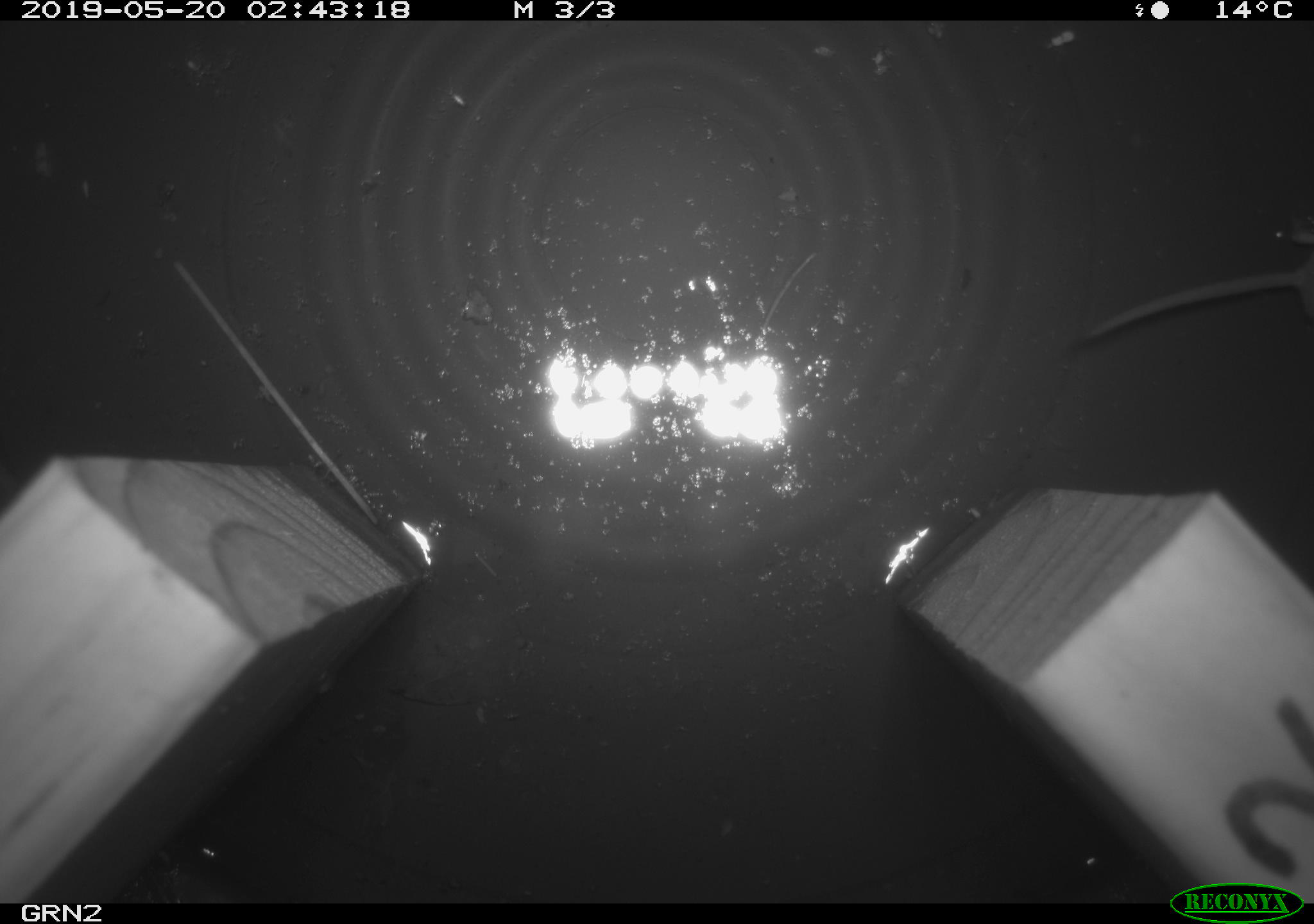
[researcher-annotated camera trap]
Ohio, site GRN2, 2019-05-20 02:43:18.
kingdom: Animalia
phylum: Chordata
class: Mammalia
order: Eulipotyphla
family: Soricidae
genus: Sorex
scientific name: Sorex cinereus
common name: masked shrew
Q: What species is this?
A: Masked shrew (Sorex cinereus).